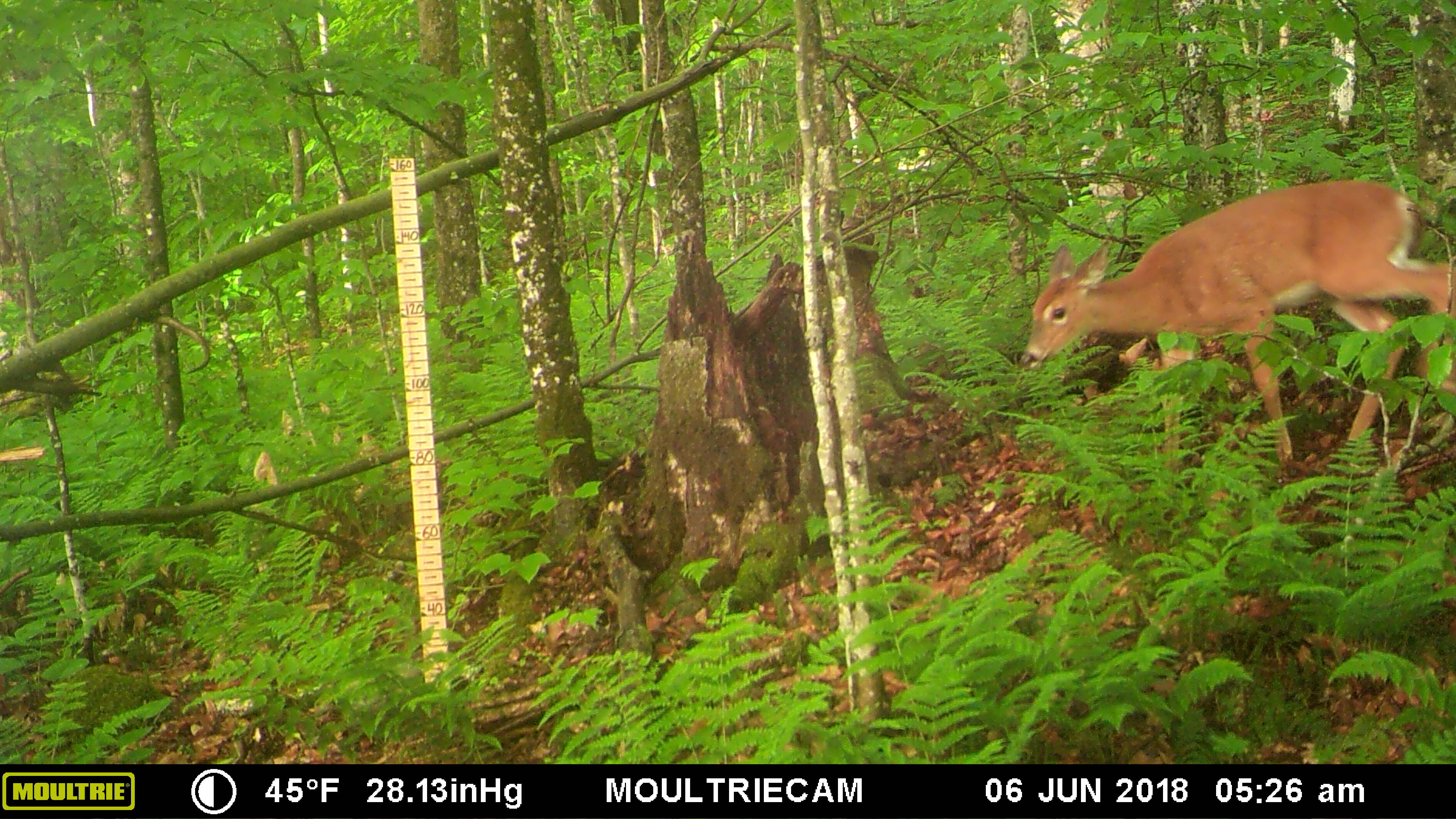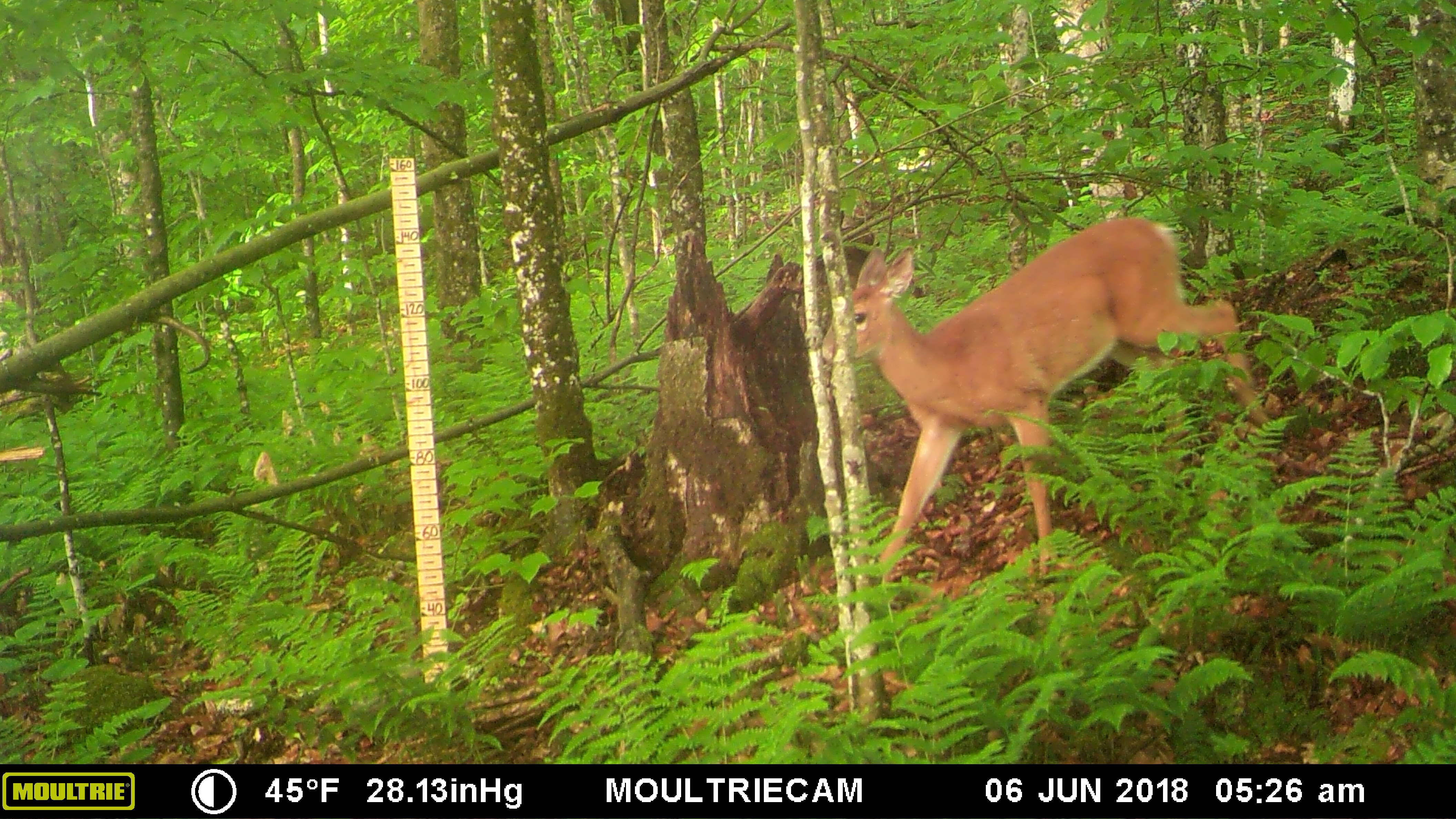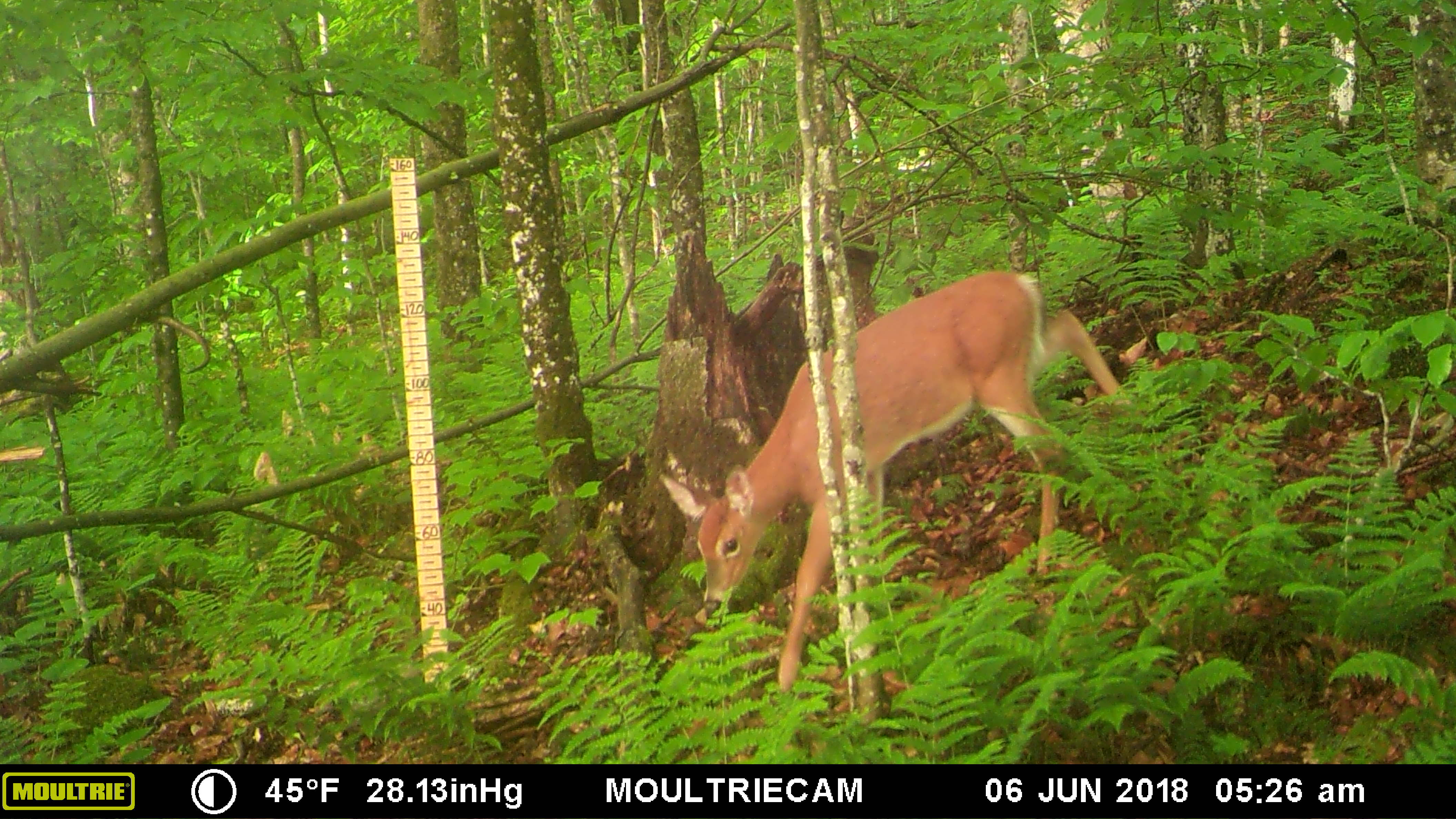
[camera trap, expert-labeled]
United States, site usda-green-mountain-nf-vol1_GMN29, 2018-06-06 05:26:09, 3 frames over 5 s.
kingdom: Animalia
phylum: Chordata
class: Mammalia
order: Artiodactyla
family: Cervidae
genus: Odocoileus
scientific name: Odocoileus virginianus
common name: white-tailed deer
White-tailed deer (Odocoileus virginianus).